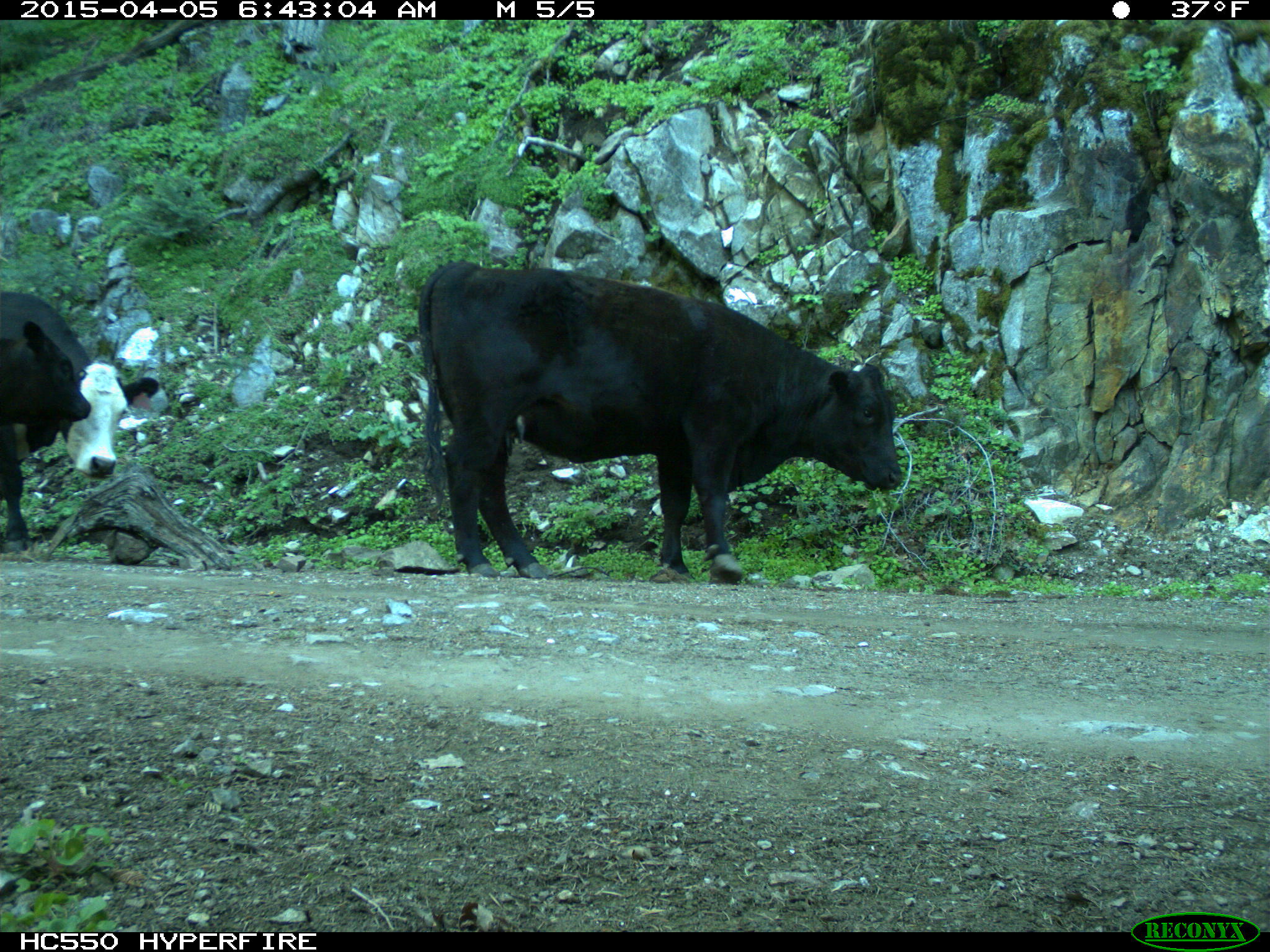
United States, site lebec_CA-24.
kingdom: Animalia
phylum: Chordata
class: Mammalia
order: Artiodactyla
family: Bovidae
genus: Bos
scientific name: Bos taurus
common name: domestic cow